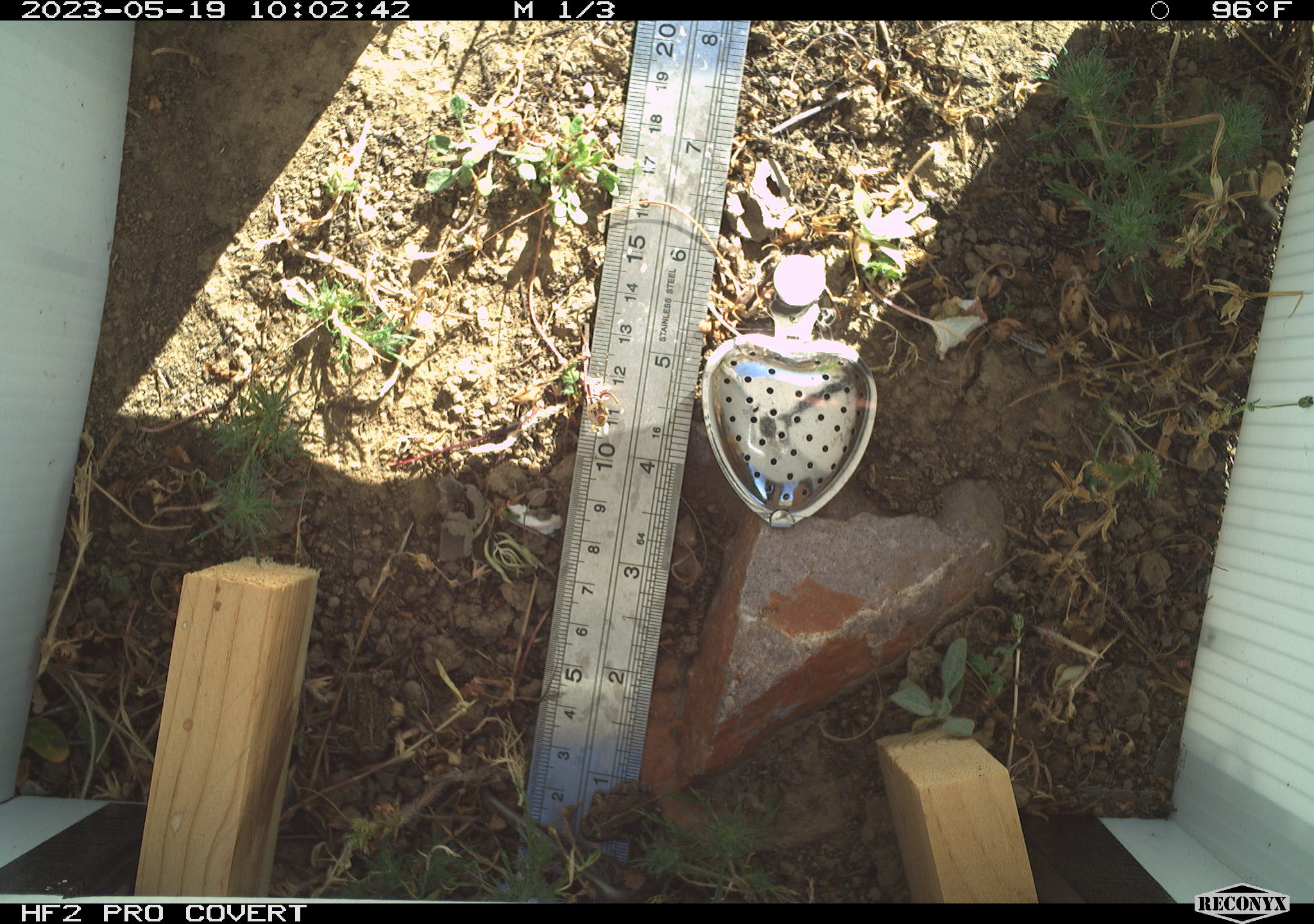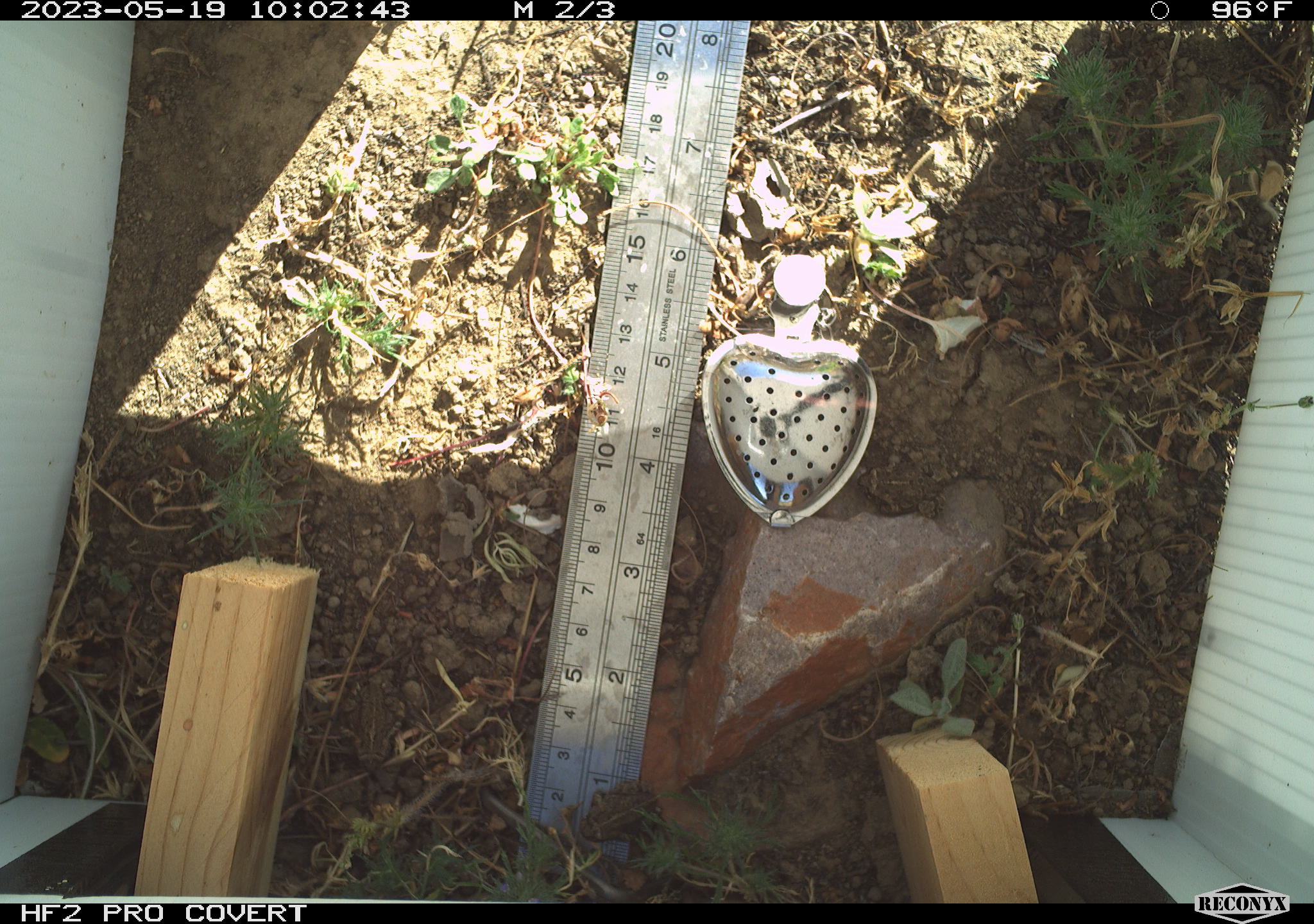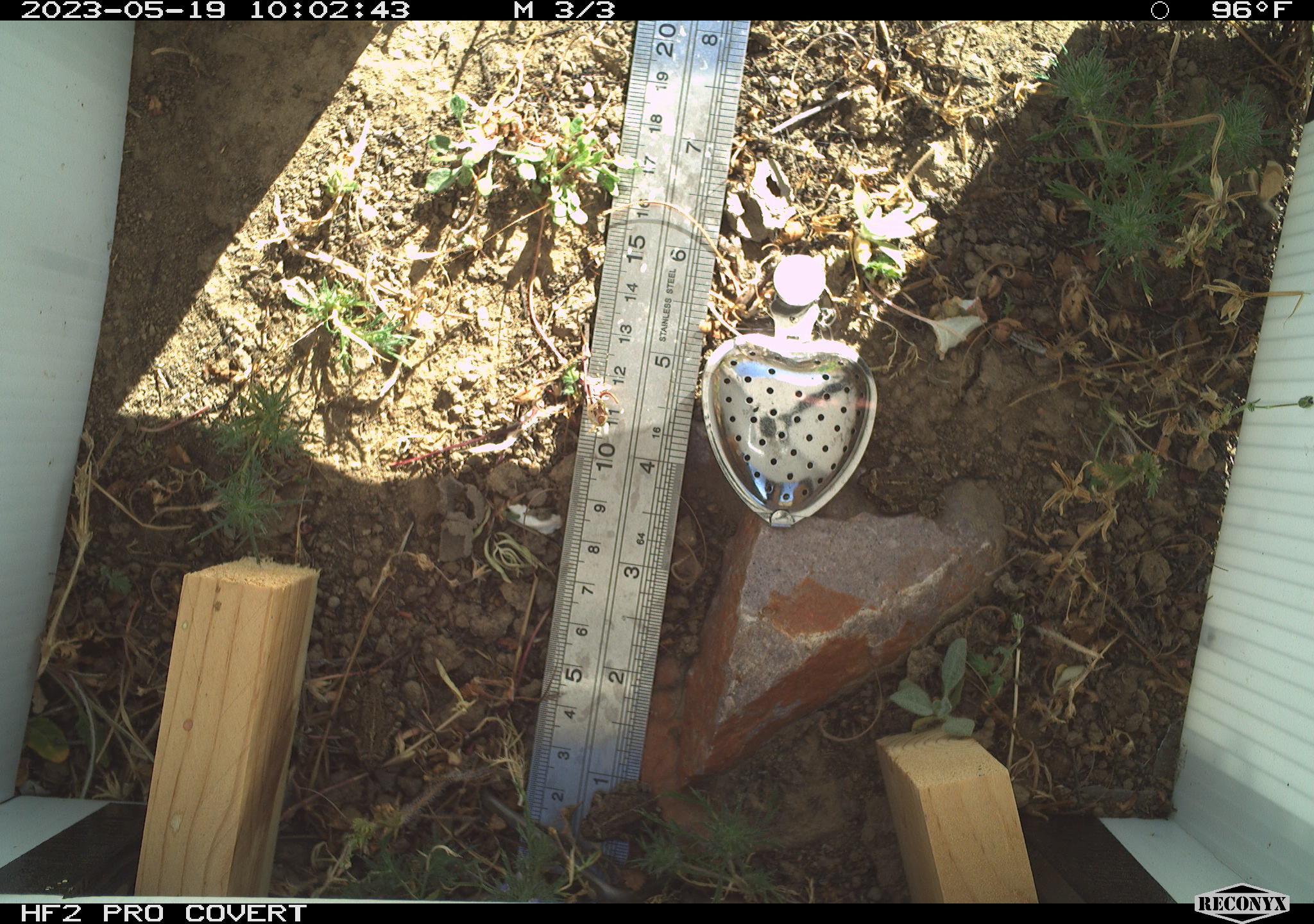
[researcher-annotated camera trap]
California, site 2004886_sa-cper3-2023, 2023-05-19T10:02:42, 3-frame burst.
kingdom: Animalia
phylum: Chordata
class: Amphibia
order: Anura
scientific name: Anura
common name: frogs